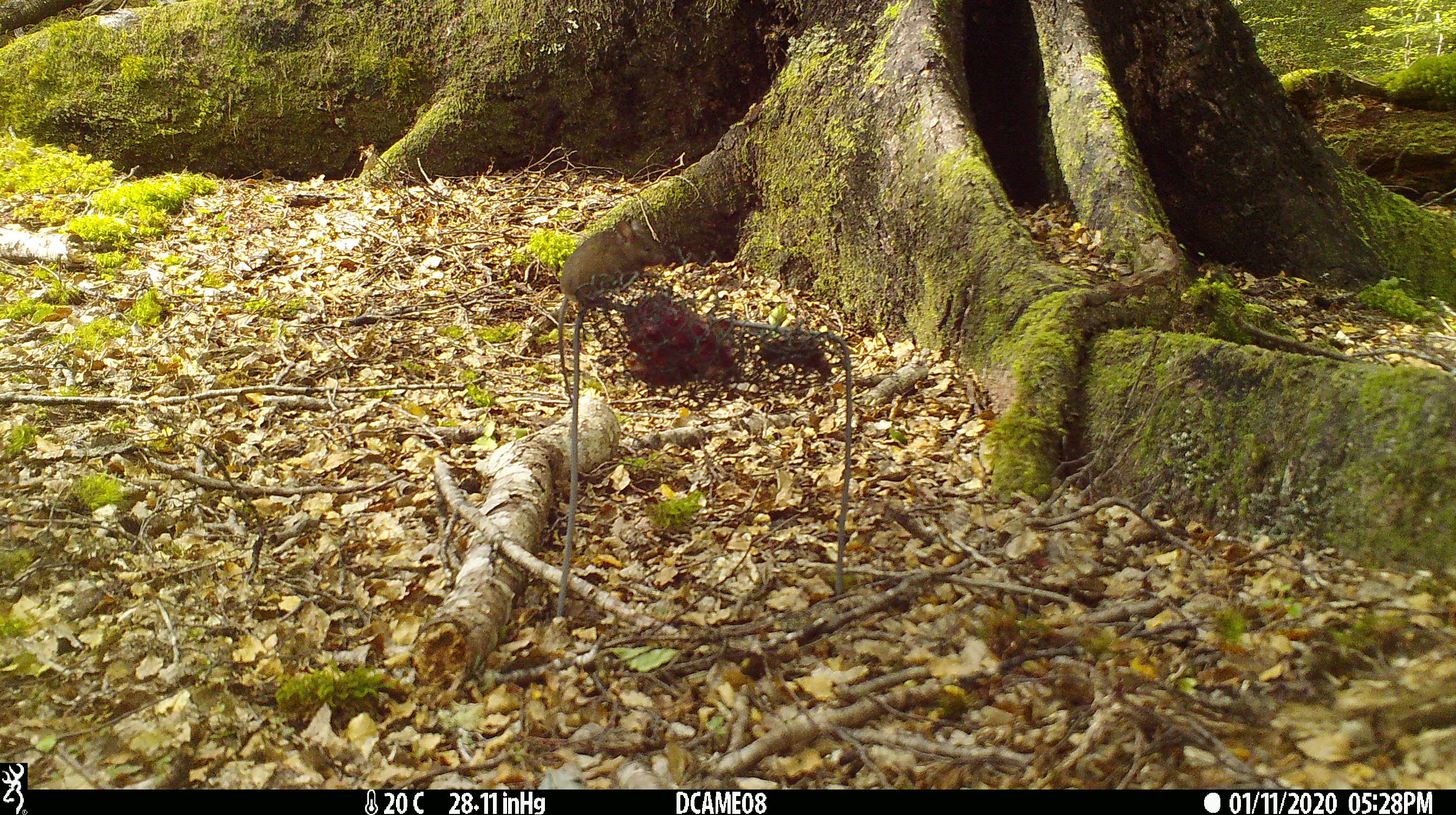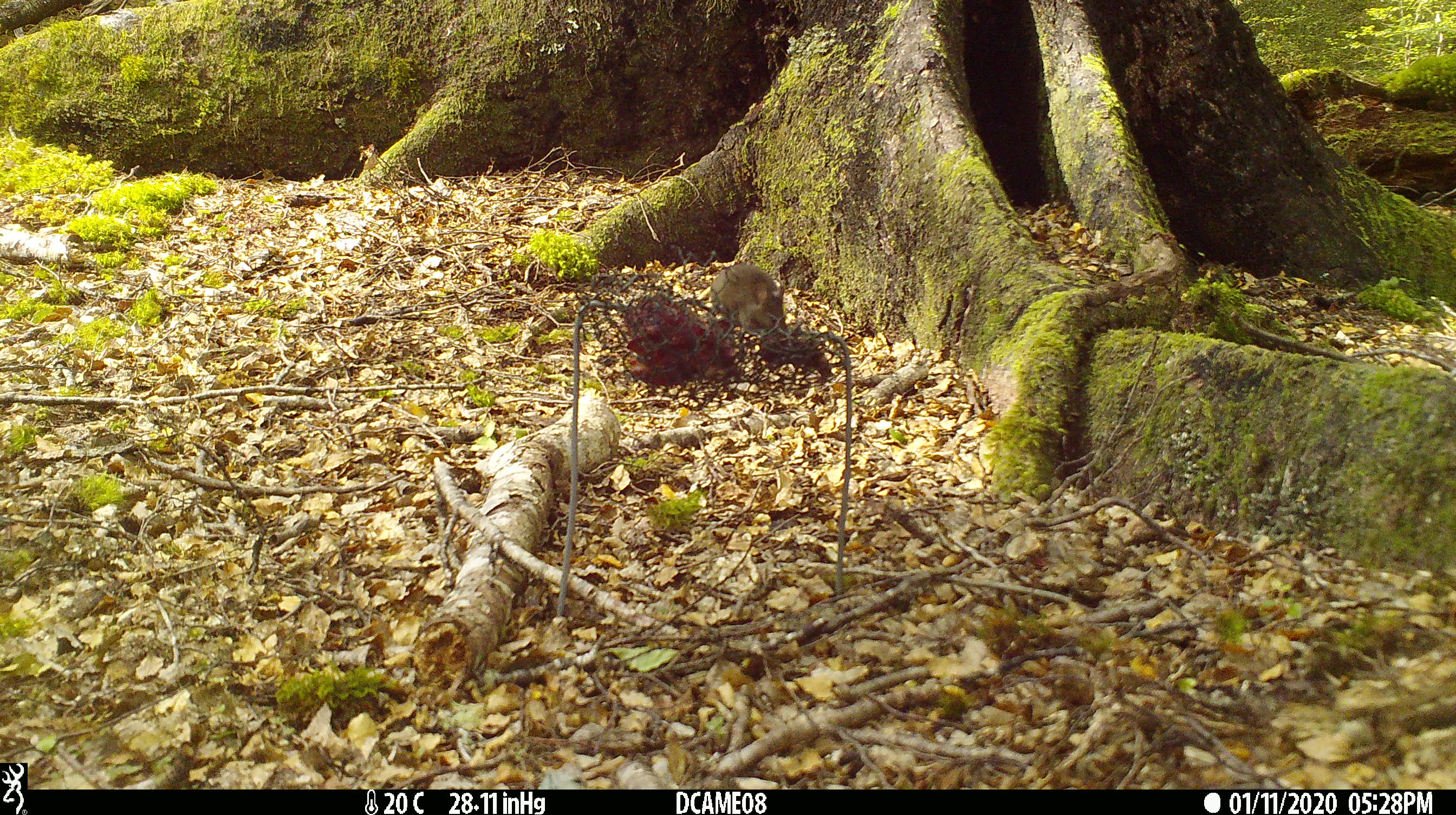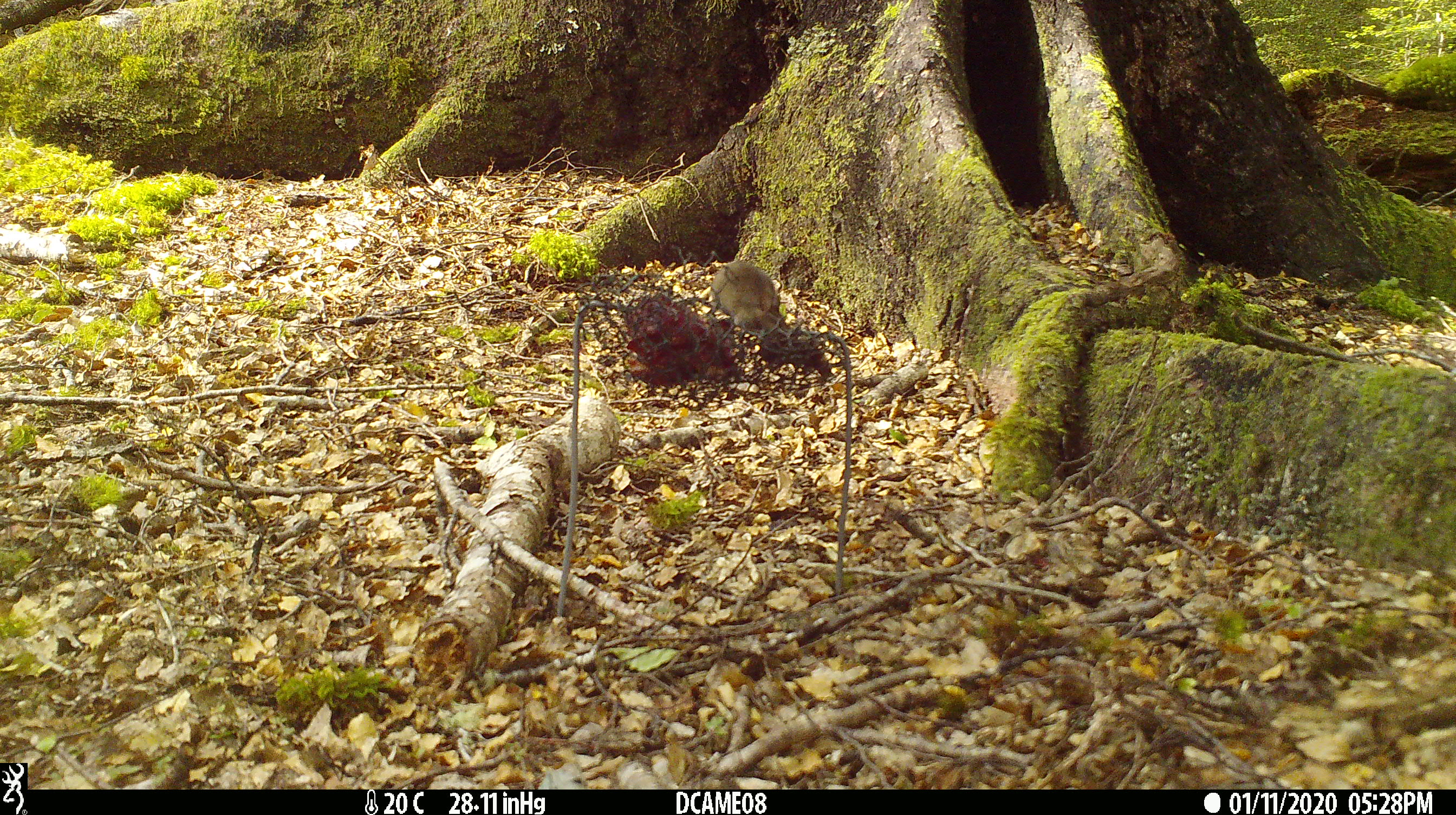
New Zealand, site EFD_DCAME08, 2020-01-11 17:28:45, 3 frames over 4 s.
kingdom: Animalia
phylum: Chordata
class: Mammalia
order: Rodentia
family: Muridae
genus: Mus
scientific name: Mus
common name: mouse